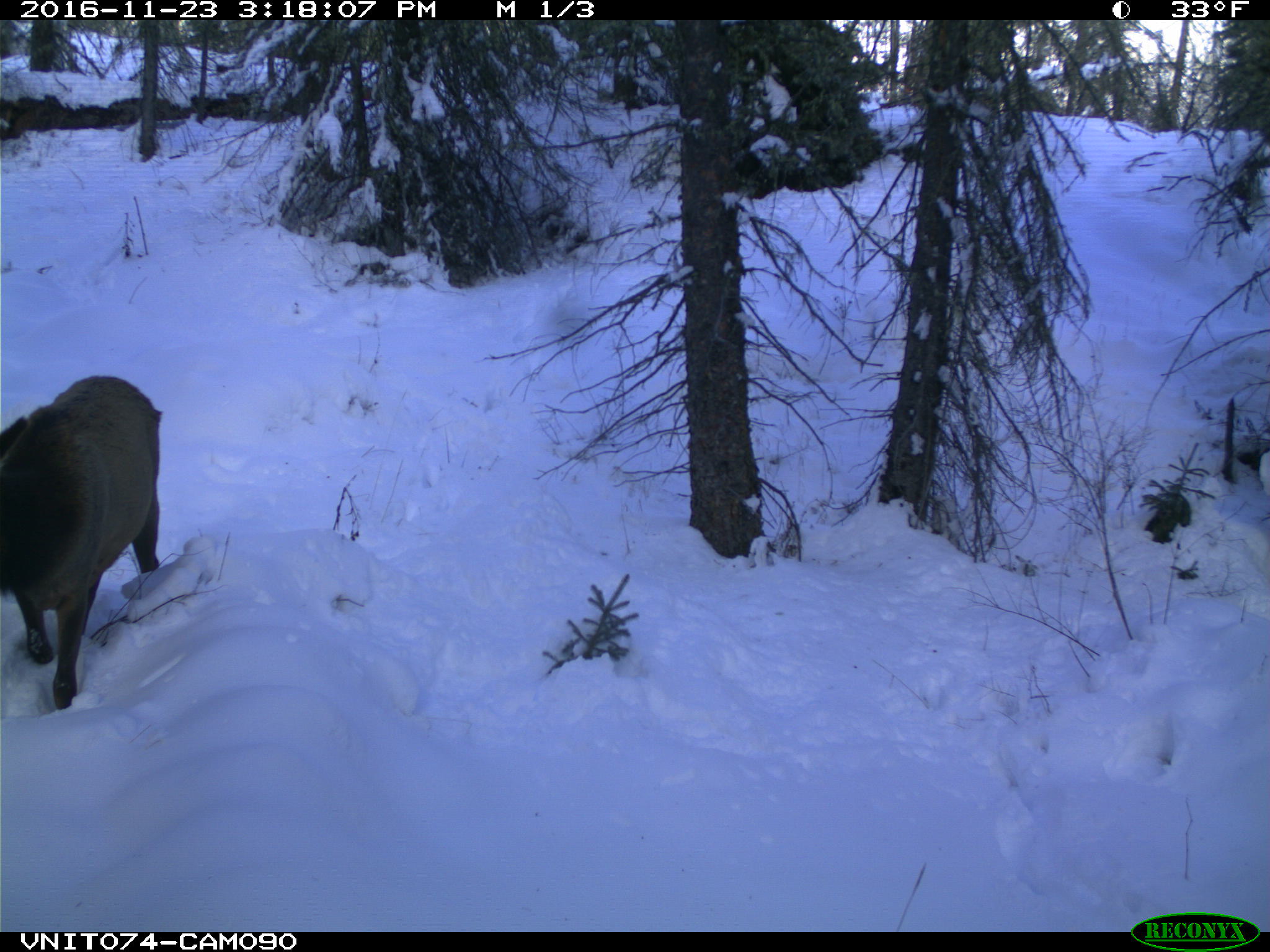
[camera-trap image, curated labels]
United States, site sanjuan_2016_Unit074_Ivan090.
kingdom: Animalia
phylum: Chordata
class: Mammalia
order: Artiodactyla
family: Cervidae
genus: Cervus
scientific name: Cervus elaphus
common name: red deer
Cervus elaphus (red deer).